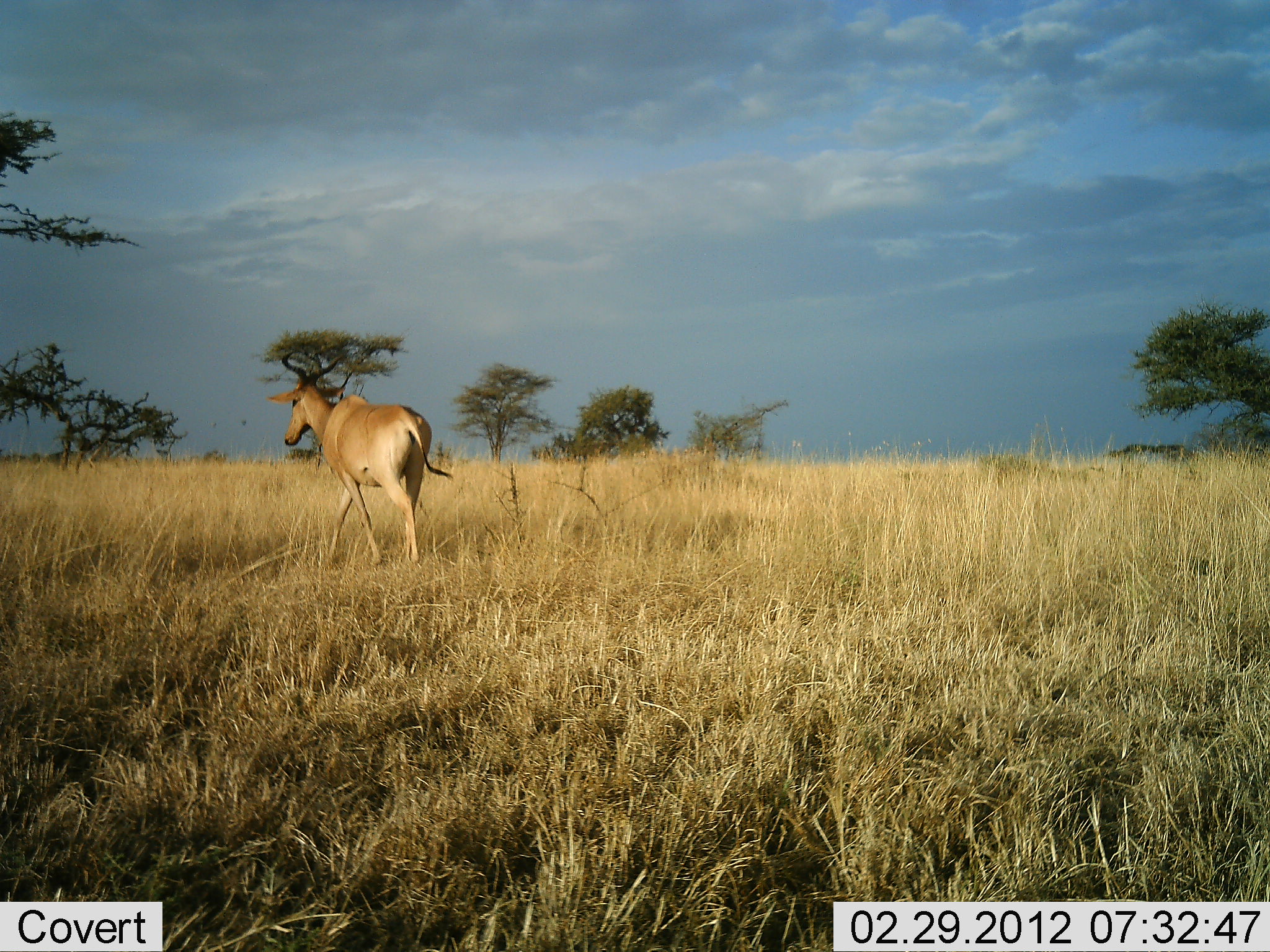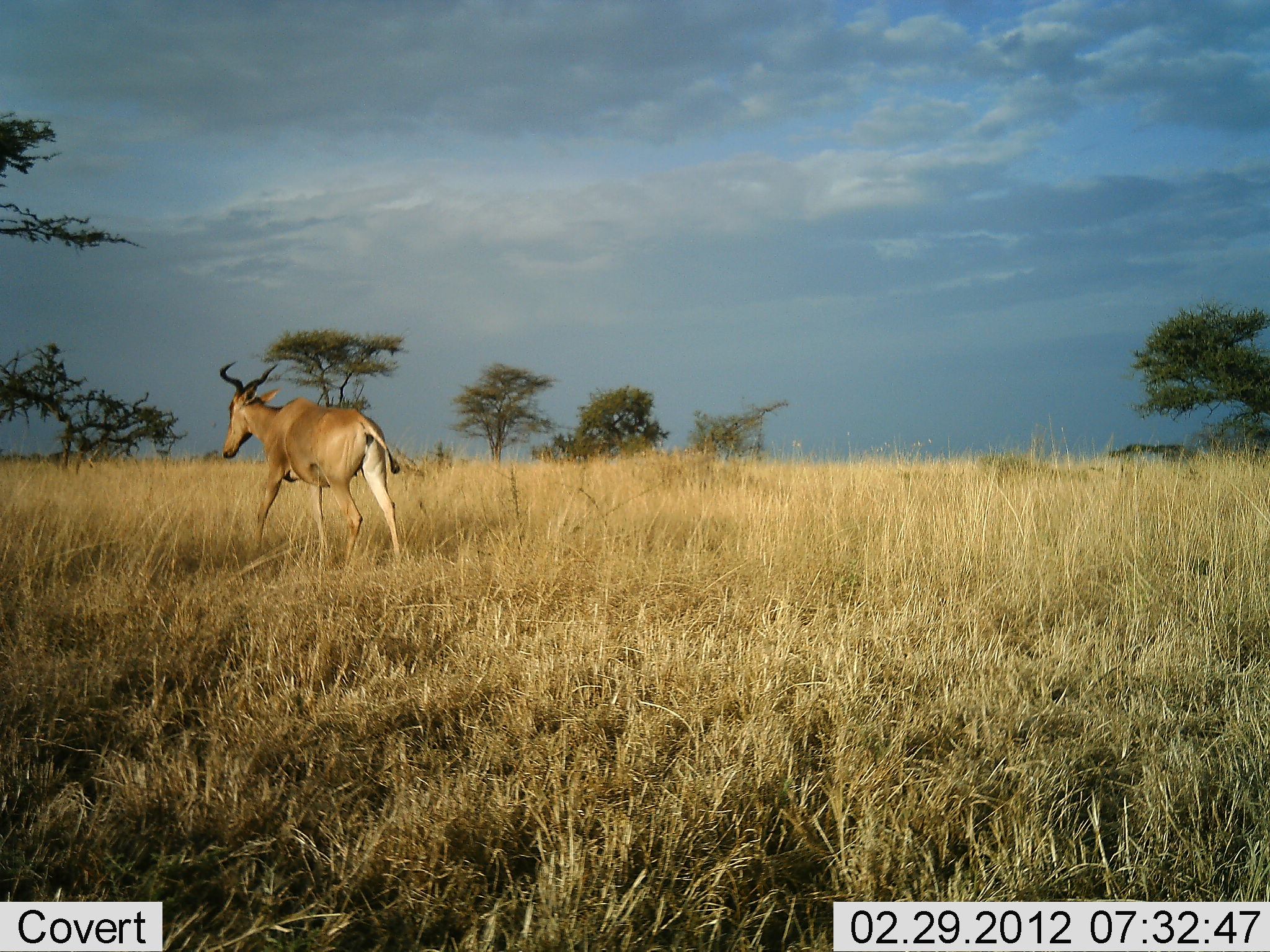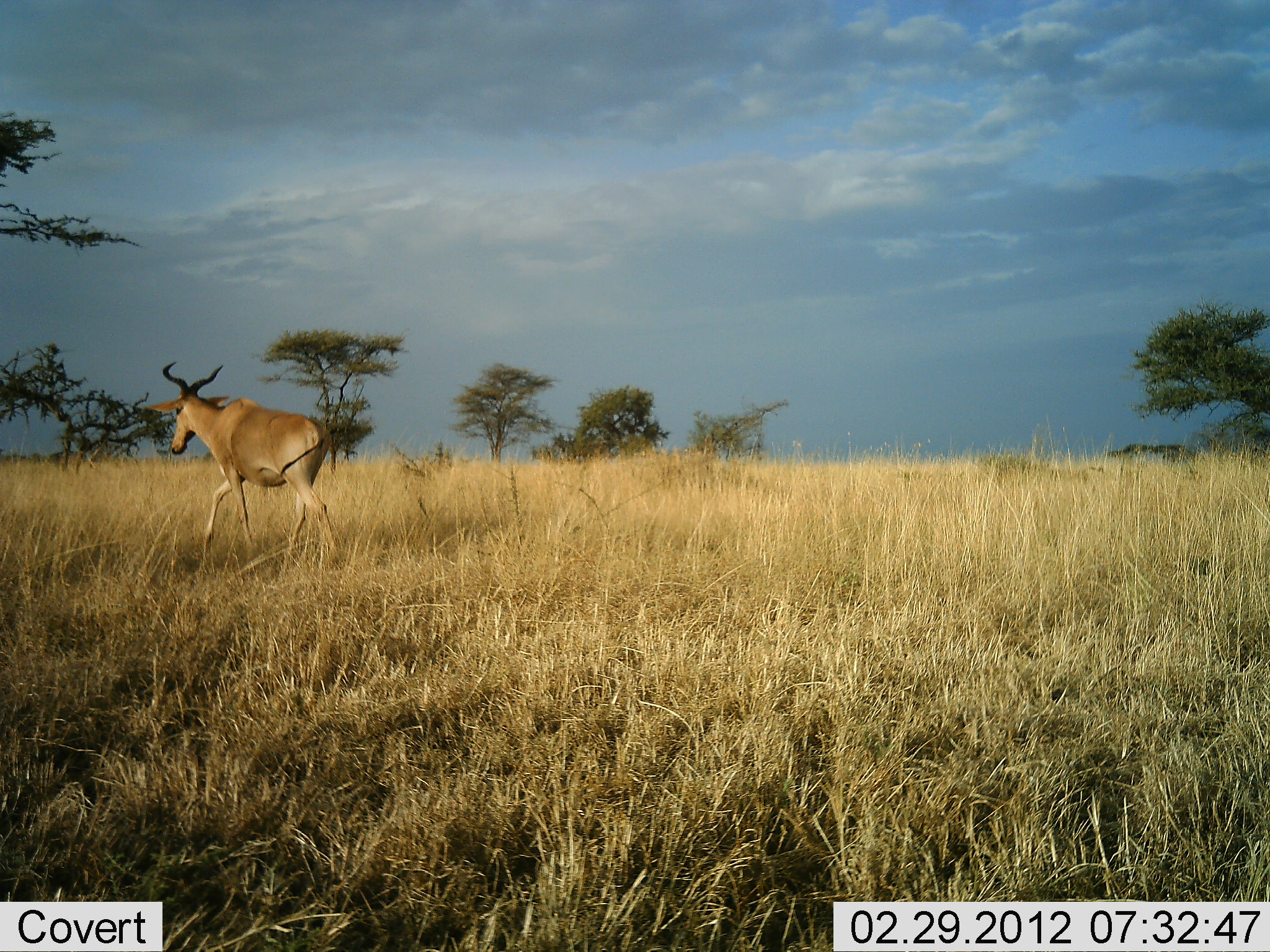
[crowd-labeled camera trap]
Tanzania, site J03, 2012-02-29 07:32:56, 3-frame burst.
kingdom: Animalia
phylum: Chordata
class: Mammalia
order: Artiodactyla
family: Bovidae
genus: Alcelaphus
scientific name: Alcelaphus buselaphus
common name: hartebeest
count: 1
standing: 0%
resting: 0%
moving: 100%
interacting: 0%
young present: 0%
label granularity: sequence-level